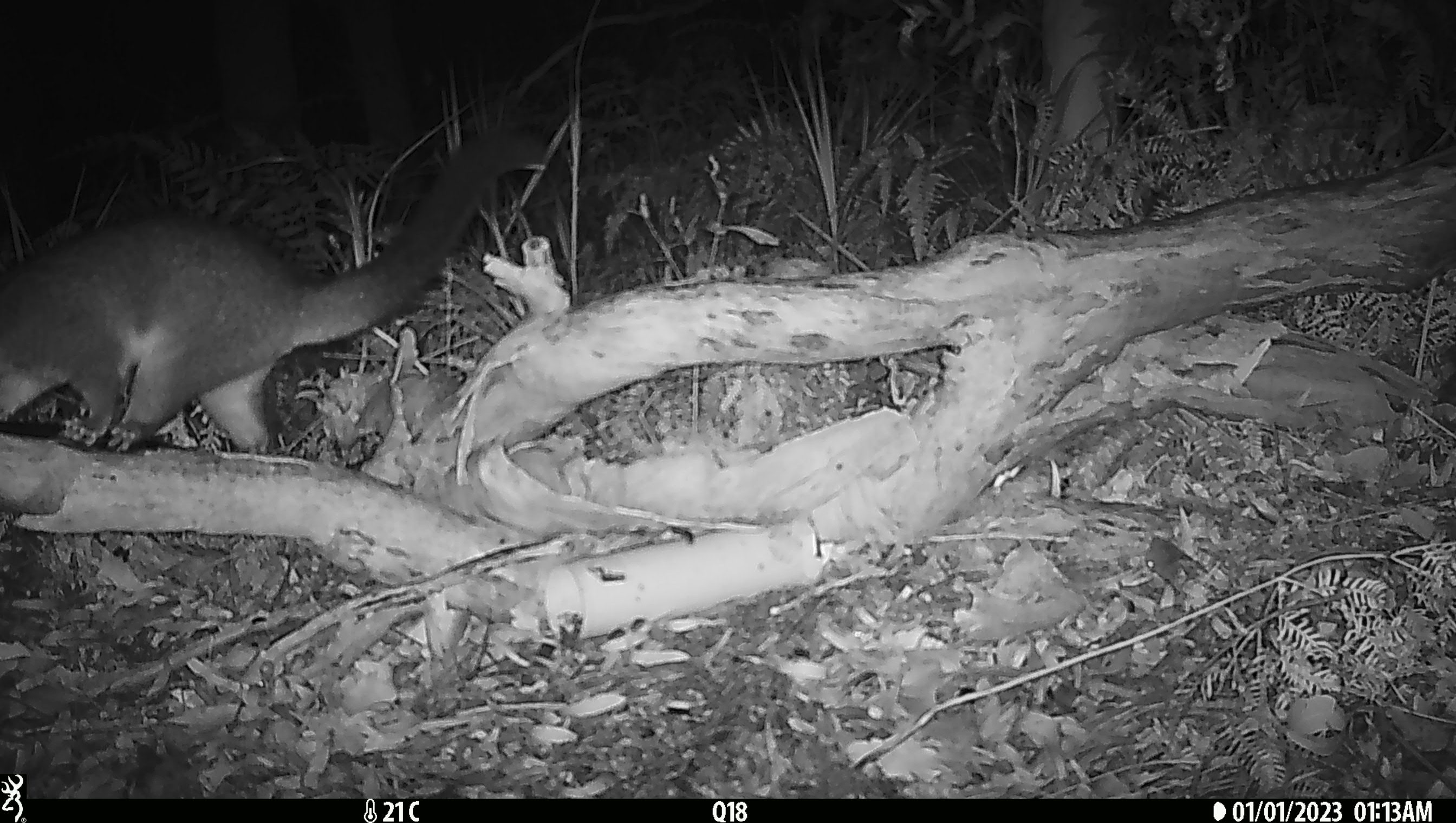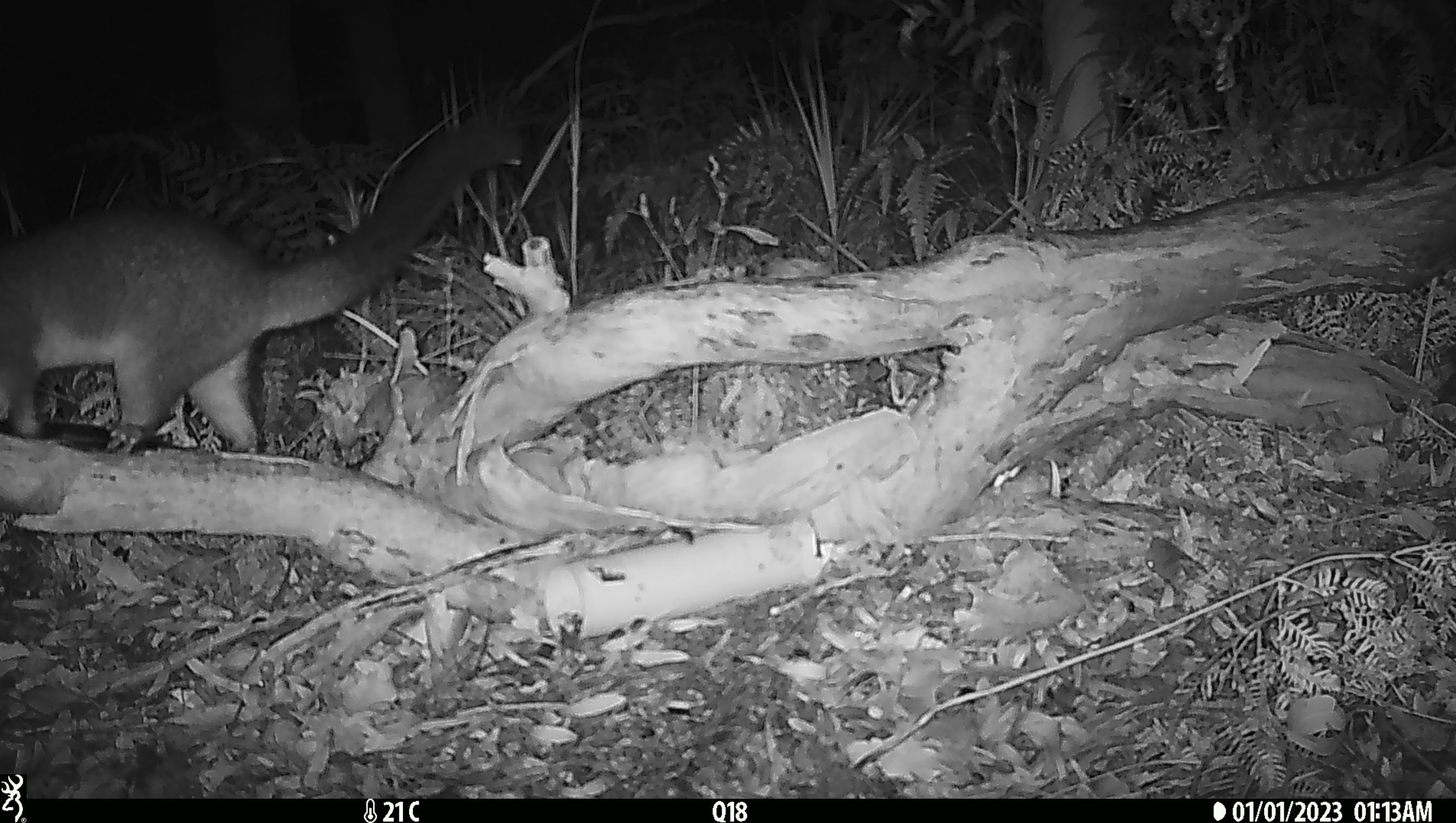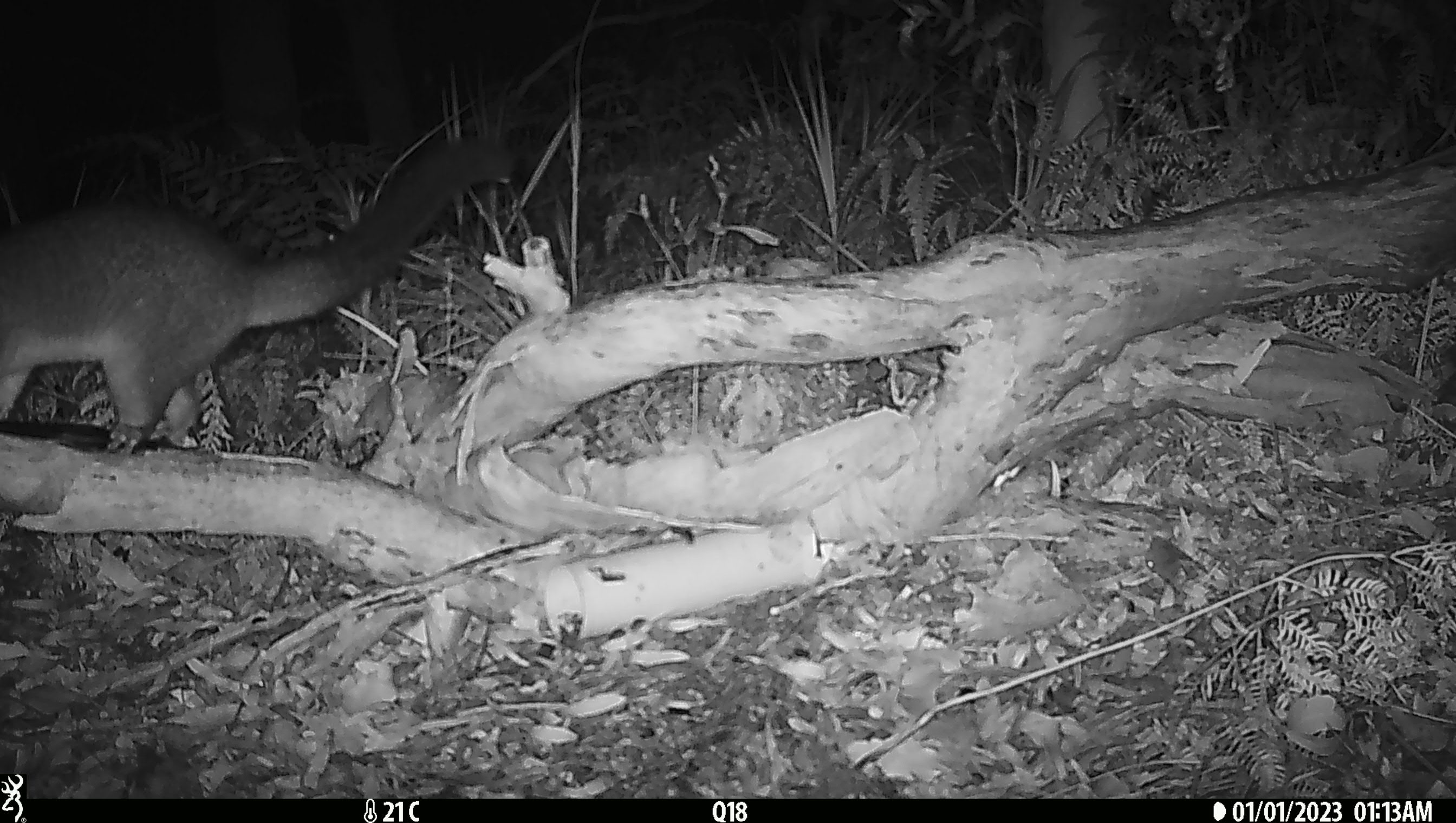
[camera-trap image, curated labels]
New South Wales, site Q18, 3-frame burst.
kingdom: Animalia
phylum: Chordata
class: Mammalia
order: Diprotodontia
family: Phalangeridae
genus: Trichosurus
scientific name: Trichosurus vulpecula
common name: common brushtail possum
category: possum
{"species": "possum (common brushtail possum) (Trichosurus vulpecula)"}